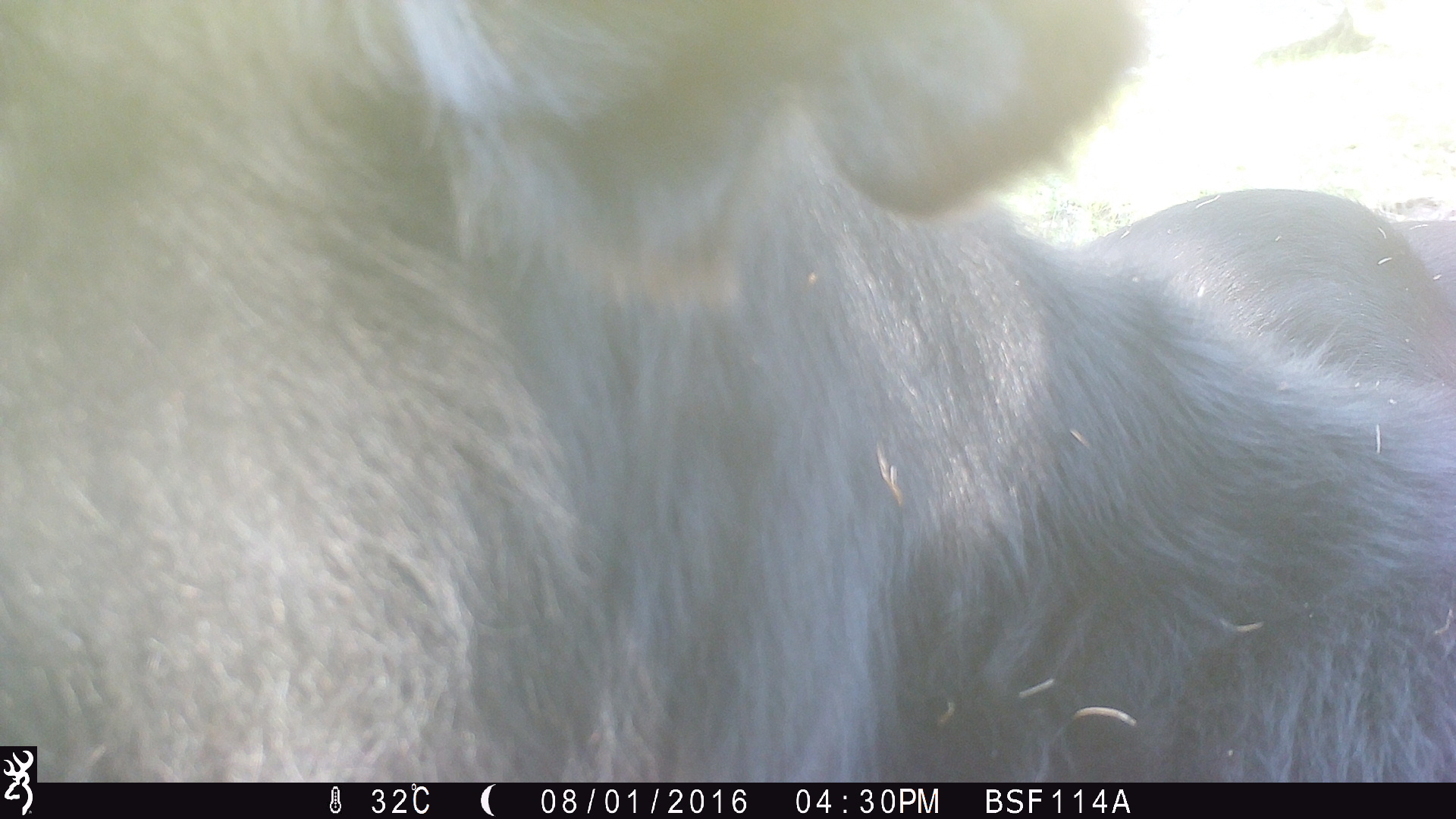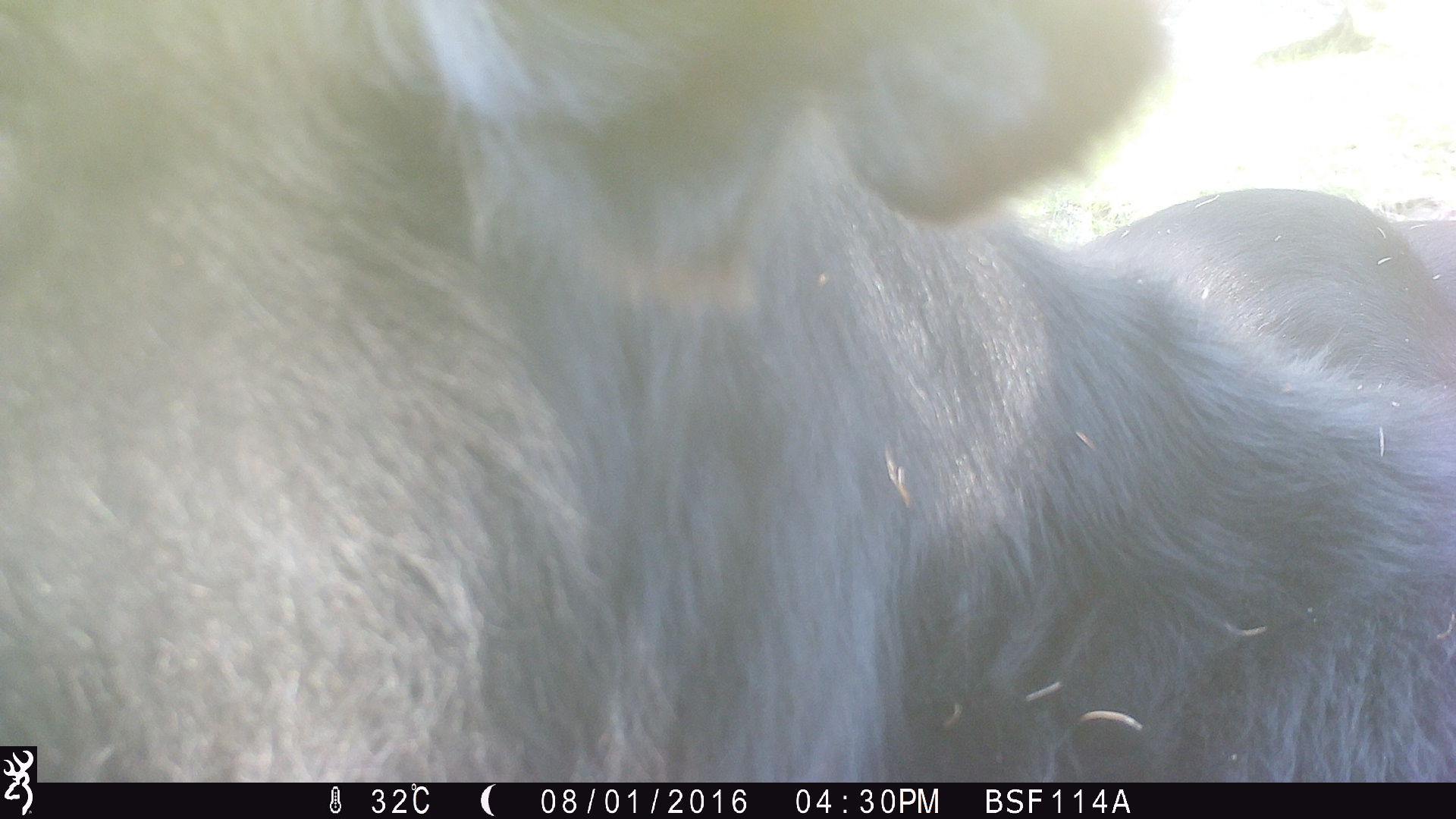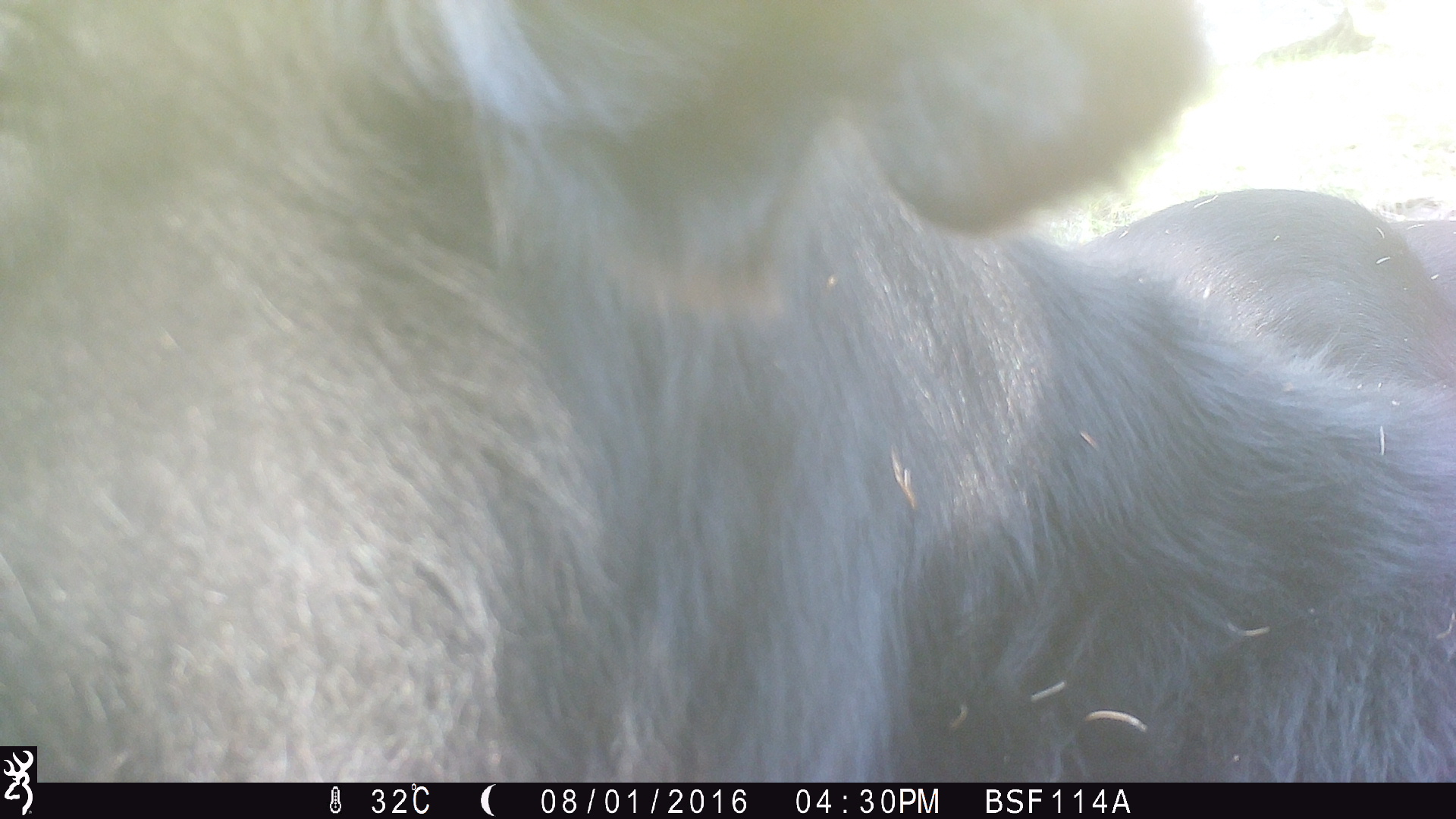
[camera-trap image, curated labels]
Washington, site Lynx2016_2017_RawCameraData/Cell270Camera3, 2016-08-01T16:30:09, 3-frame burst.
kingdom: Animalia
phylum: Chordata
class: Mammalia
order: Artiodactyla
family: Bovidae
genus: Bos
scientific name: Bos taurus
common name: domestic cattle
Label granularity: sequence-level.